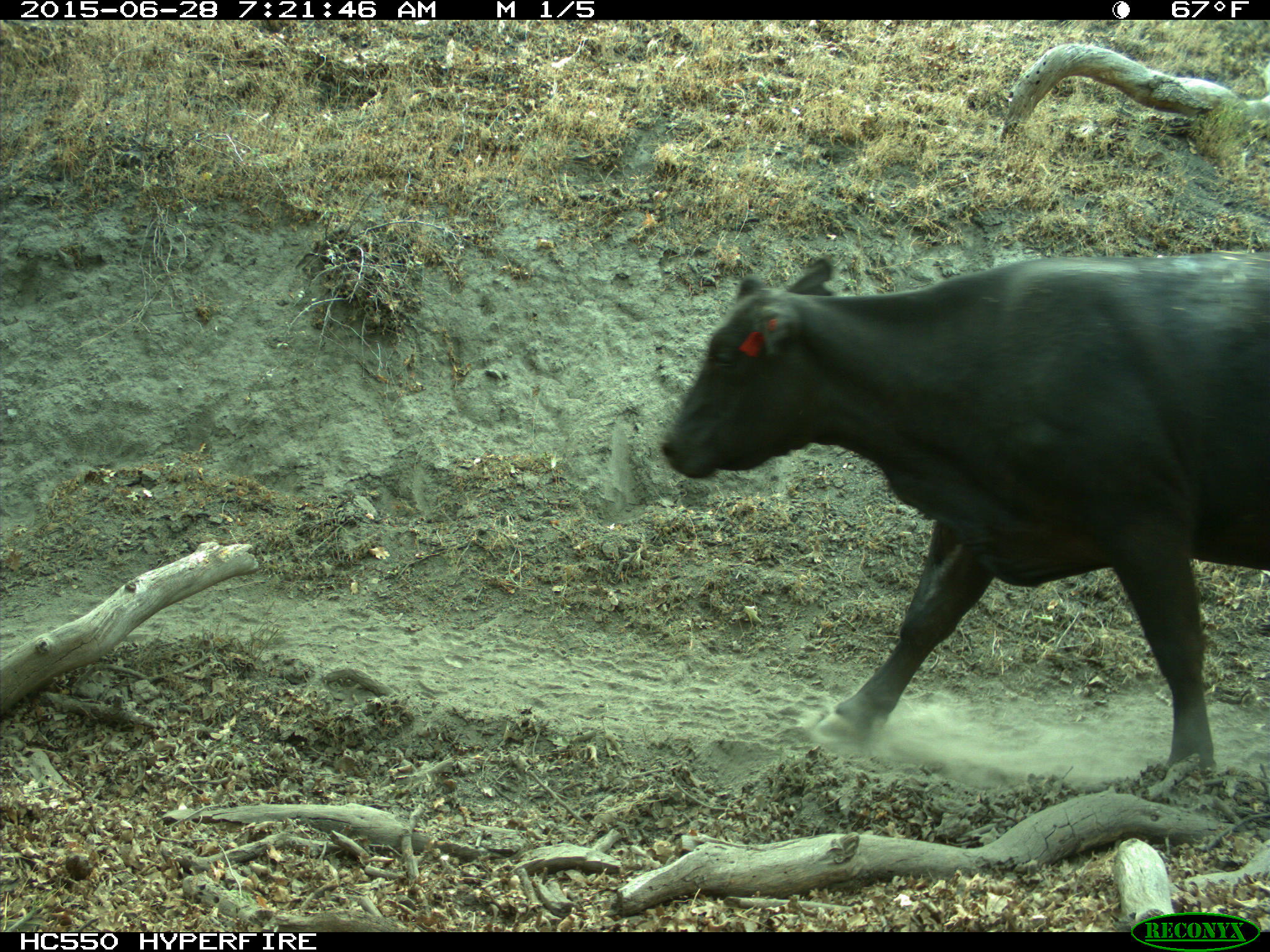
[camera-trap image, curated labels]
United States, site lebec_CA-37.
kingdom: Animalia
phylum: Chordata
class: Mammalia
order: Artiodactyla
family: Bovidae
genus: Bos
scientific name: Bos taurus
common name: domestic cow